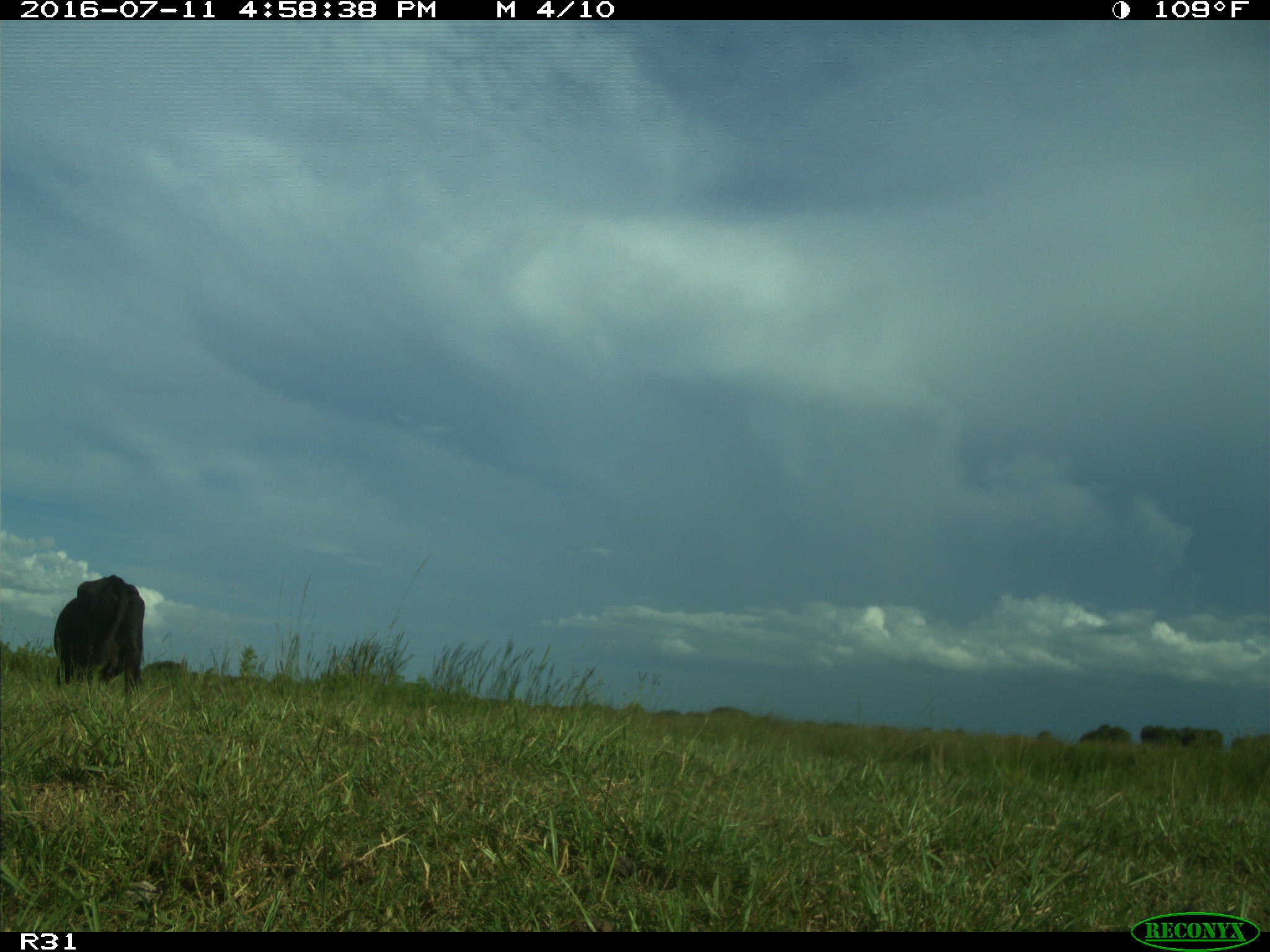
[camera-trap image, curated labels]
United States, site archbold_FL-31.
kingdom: Animalia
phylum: Chordata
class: Mammalia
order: Artiodactyla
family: Bovidae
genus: Bos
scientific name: Bos taurus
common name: domestic cow